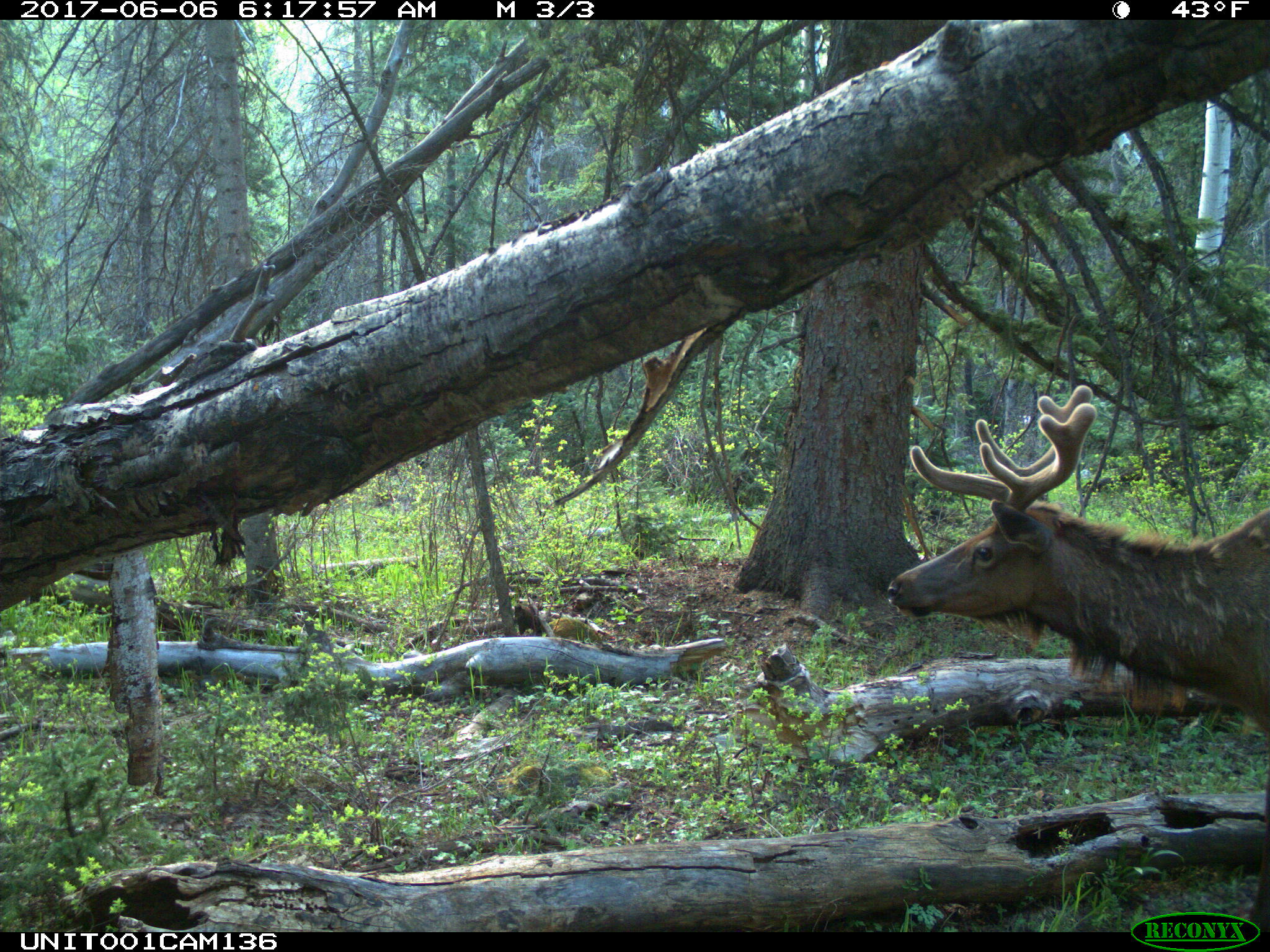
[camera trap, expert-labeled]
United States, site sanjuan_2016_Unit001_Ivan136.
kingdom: Animalia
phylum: Chordata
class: Mammalia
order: Artiodactyla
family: Cervidae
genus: Cervus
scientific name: Cervus elaphus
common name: red deer